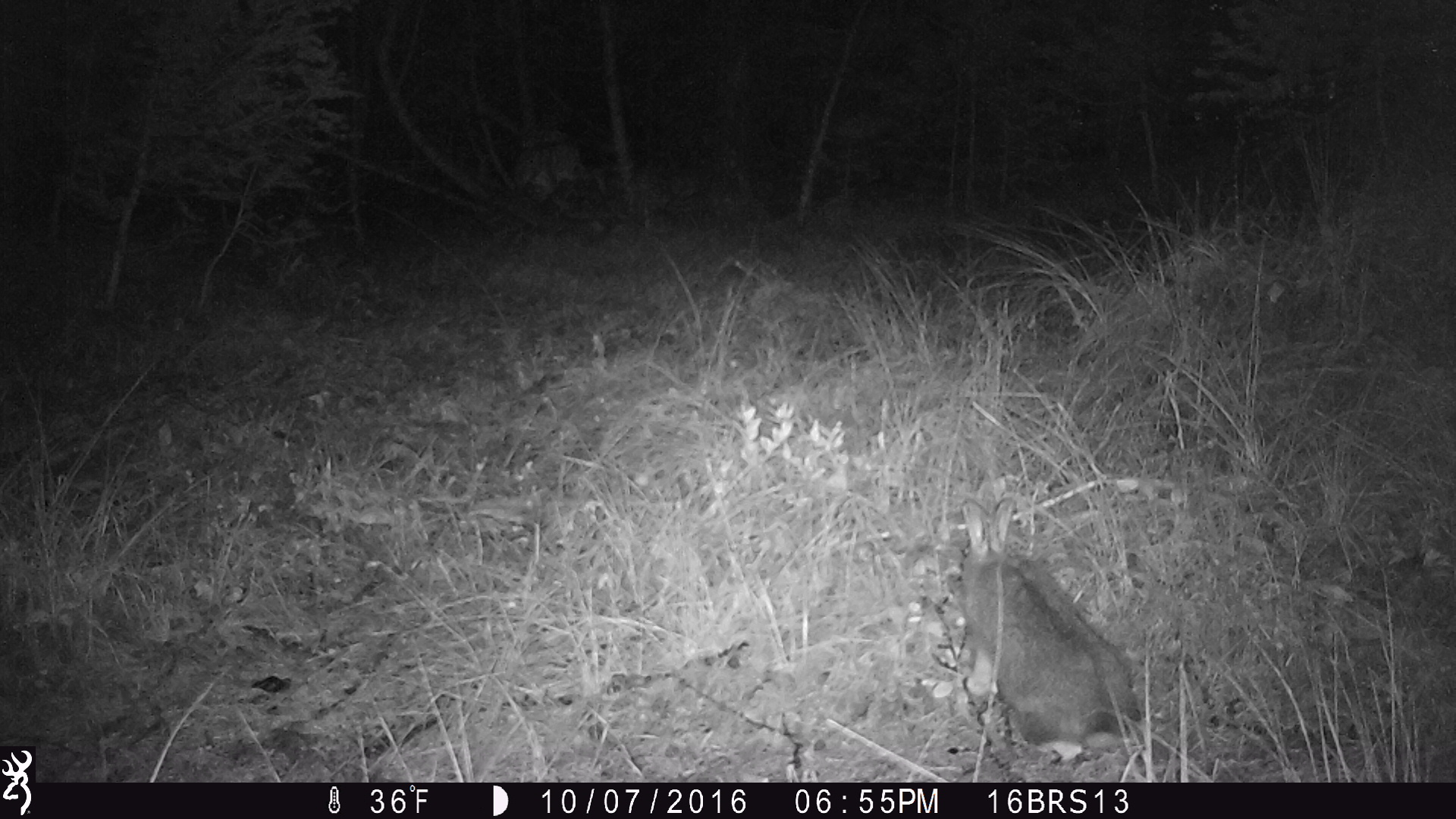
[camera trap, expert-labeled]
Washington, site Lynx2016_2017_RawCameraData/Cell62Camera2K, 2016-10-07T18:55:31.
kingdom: Animalia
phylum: Chordata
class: Mammalia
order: Lagomorpha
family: Leporidae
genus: Lepus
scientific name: Lepus americanus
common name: snowshoe hare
Lepus americanus (snowshoe hare). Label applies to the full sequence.